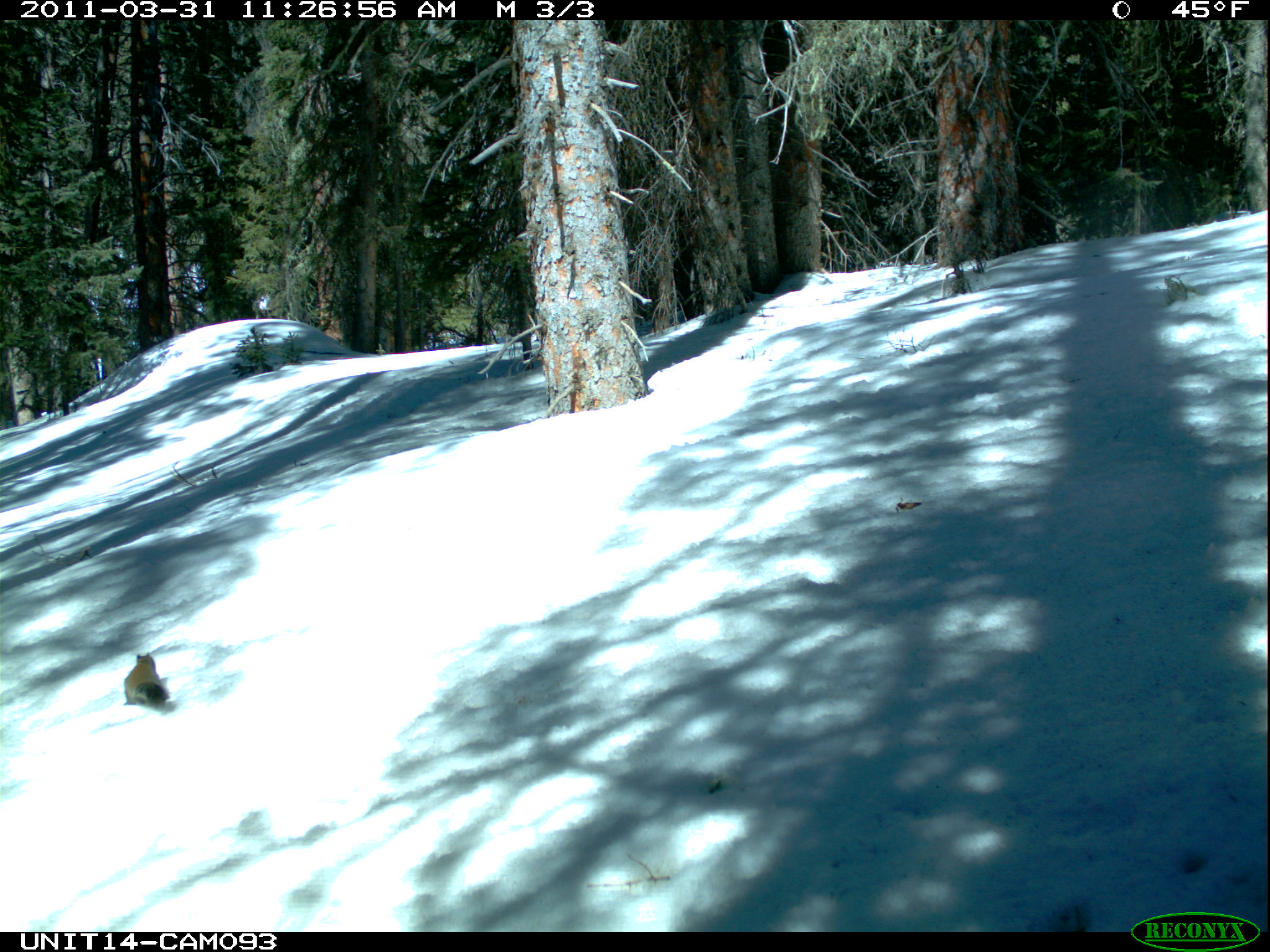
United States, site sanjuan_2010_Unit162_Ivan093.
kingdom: Animalia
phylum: Chordata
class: Mammalia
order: Rodentia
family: Sciuridae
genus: Tamiasciurus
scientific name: Tamiasciurus hudsonicus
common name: american red squirrel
Tamiasciurus hudsonicus (american red squirrel).